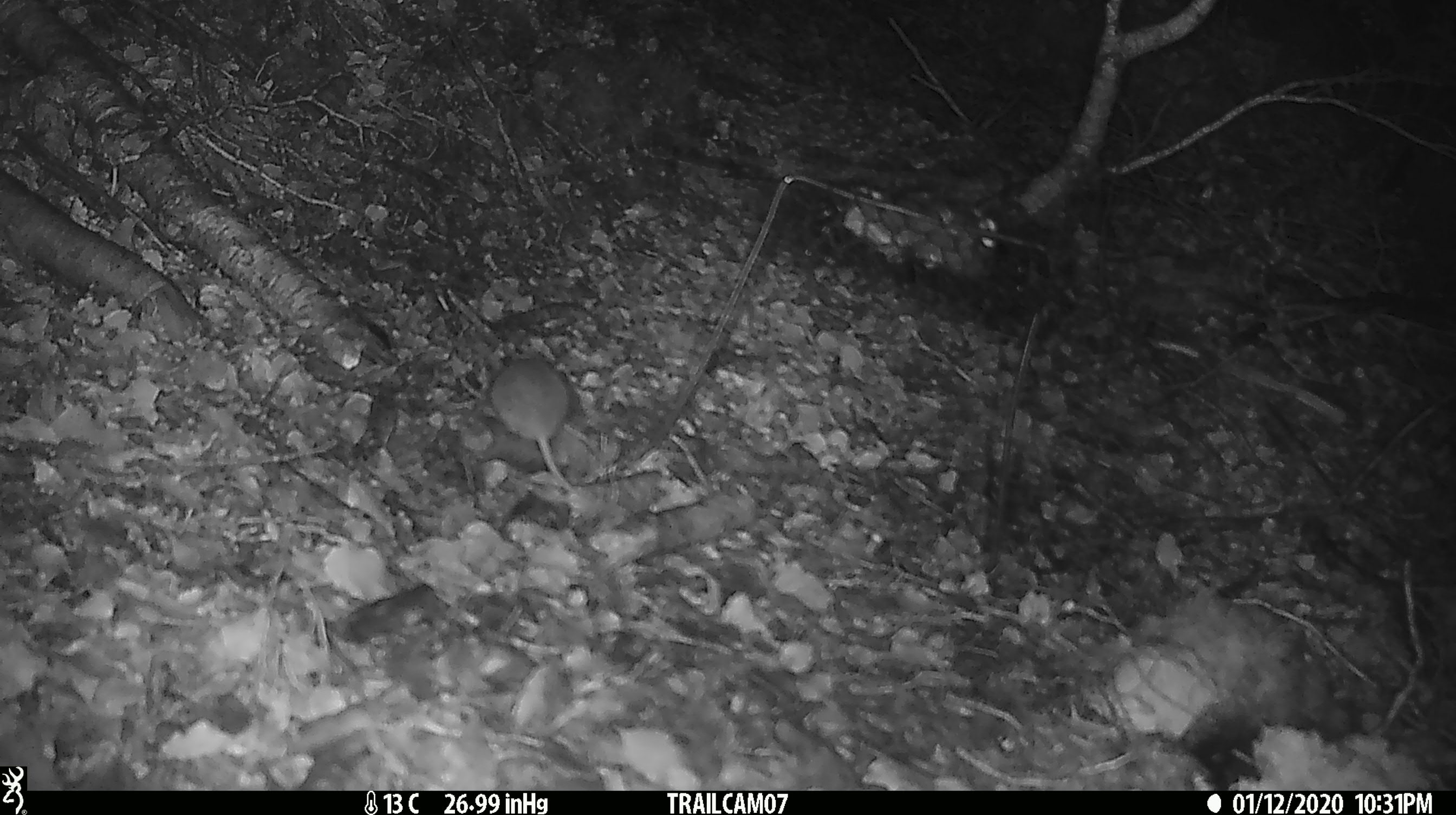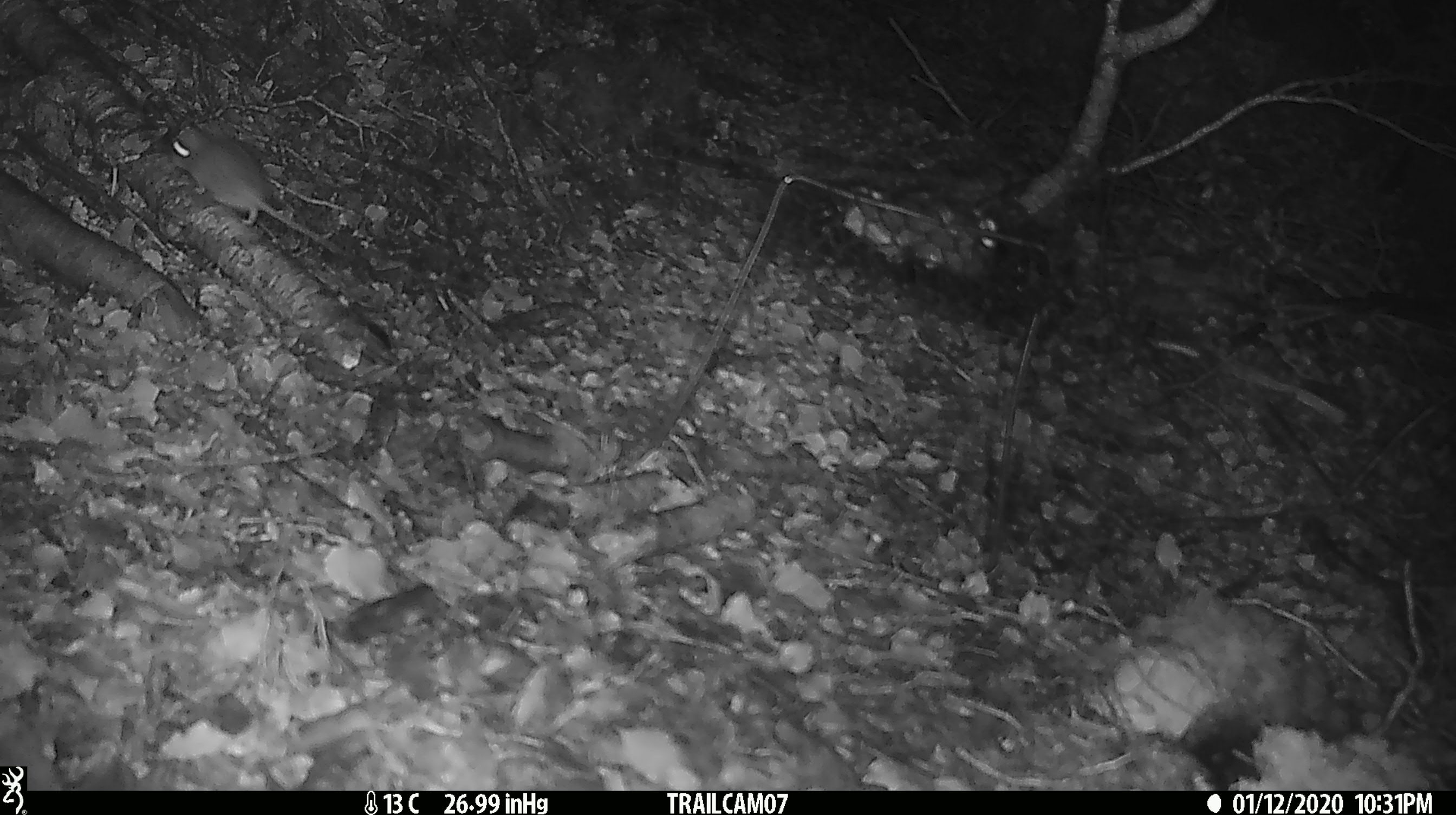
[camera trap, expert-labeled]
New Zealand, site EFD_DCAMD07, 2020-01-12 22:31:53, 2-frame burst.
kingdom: Animalia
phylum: Chordata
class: Mammalia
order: Rodentia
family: Muridae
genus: Mus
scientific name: Mus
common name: mouse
Mouse (Mus).